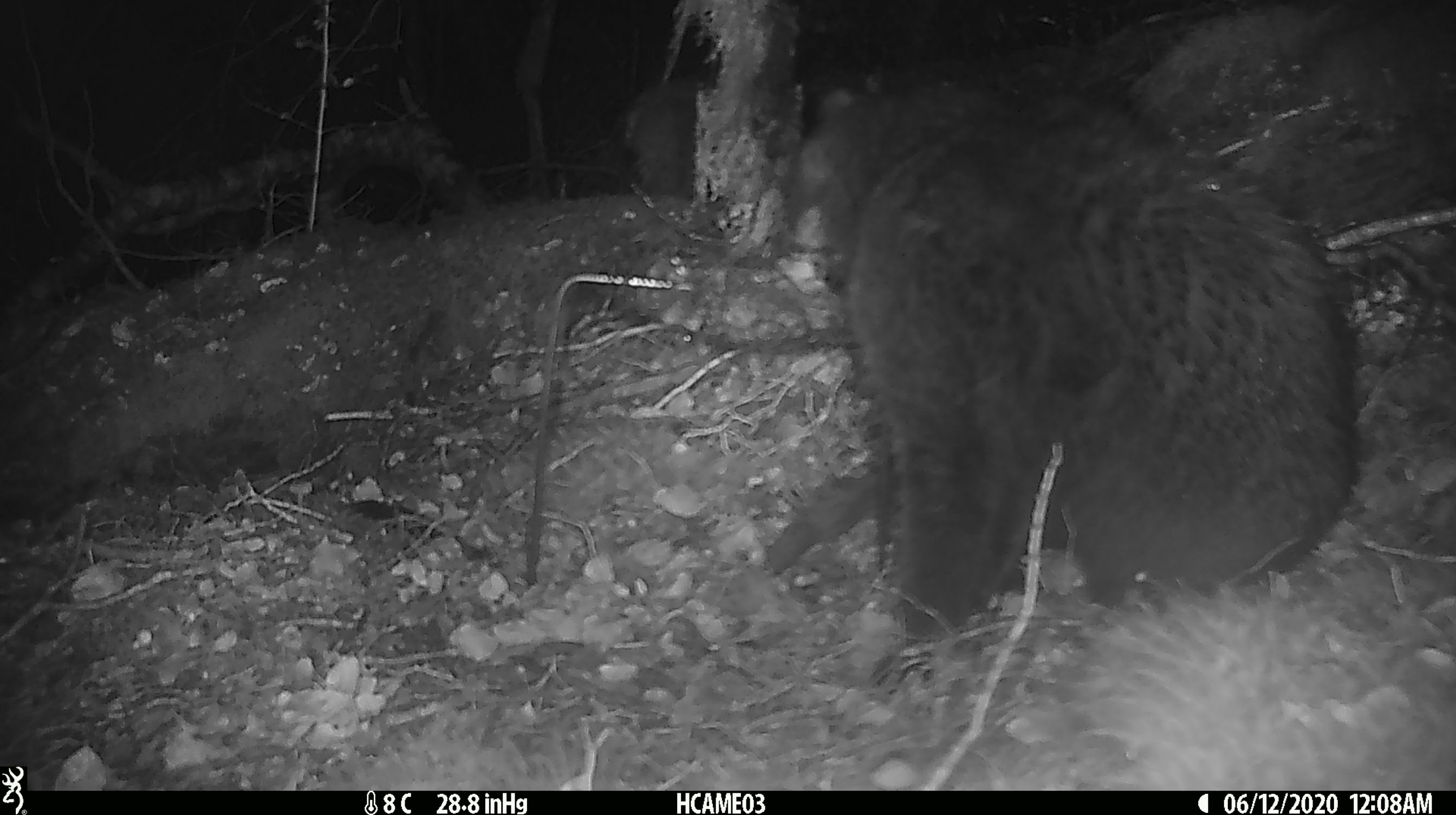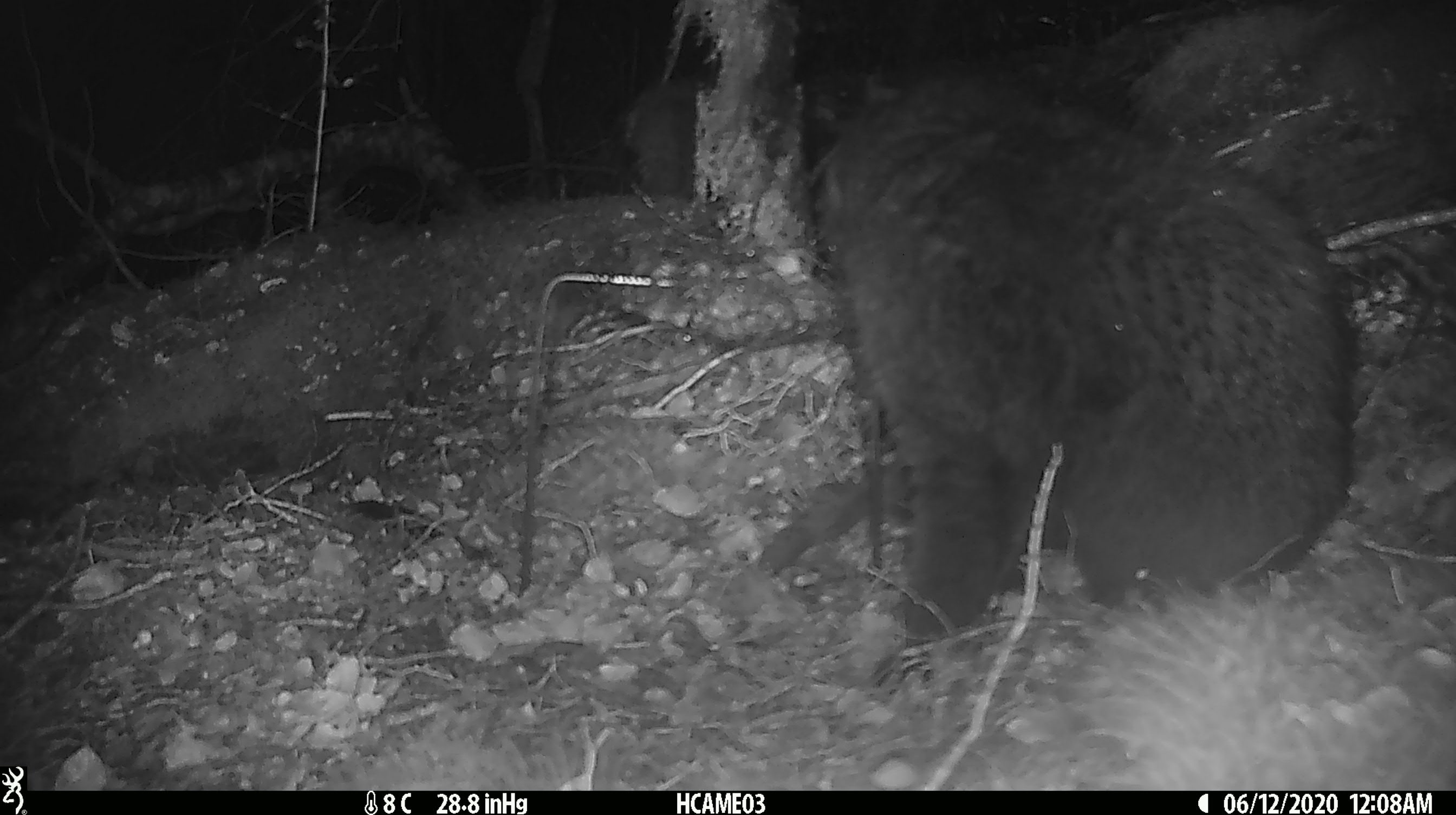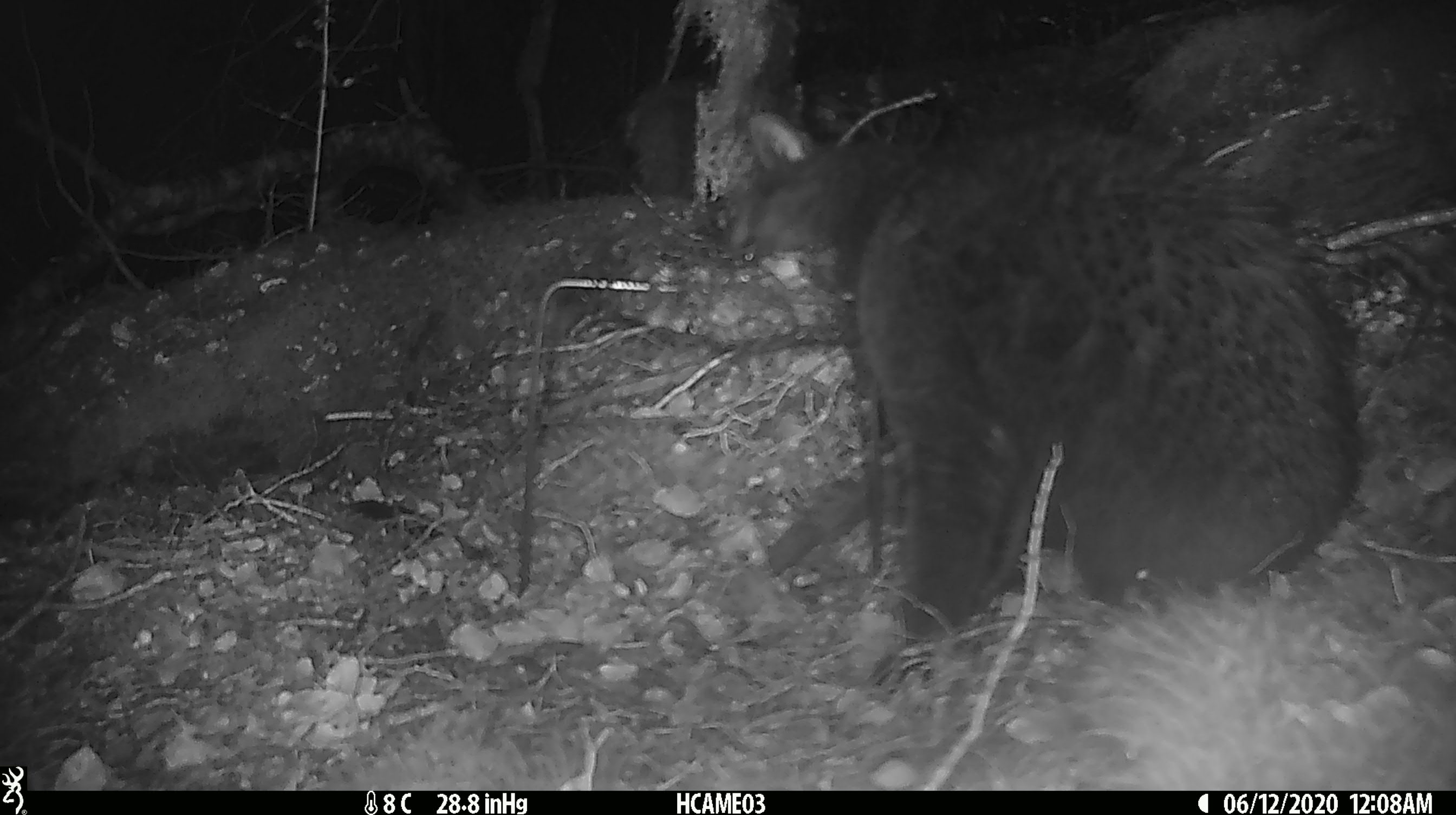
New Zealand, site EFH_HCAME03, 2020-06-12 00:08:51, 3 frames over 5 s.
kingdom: Animalia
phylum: Chordata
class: Mammalia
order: Carnivora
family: Felidae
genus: Felis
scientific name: Felis catus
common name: domestic cat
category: cat